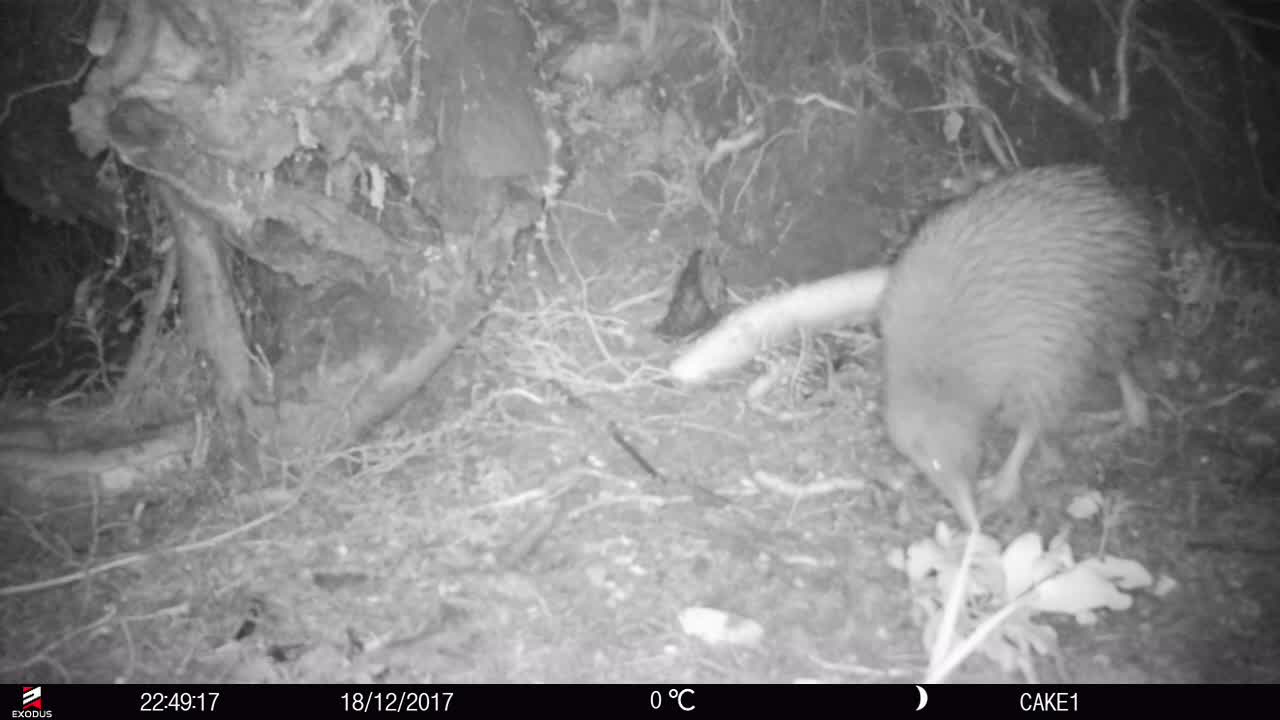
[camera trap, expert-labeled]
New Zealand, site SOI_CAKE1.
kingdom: Animalia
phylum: Chordata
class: Aves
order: Apterygiformes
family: Apterygidae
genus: Apteryx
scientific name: Apteryx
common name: kiwi